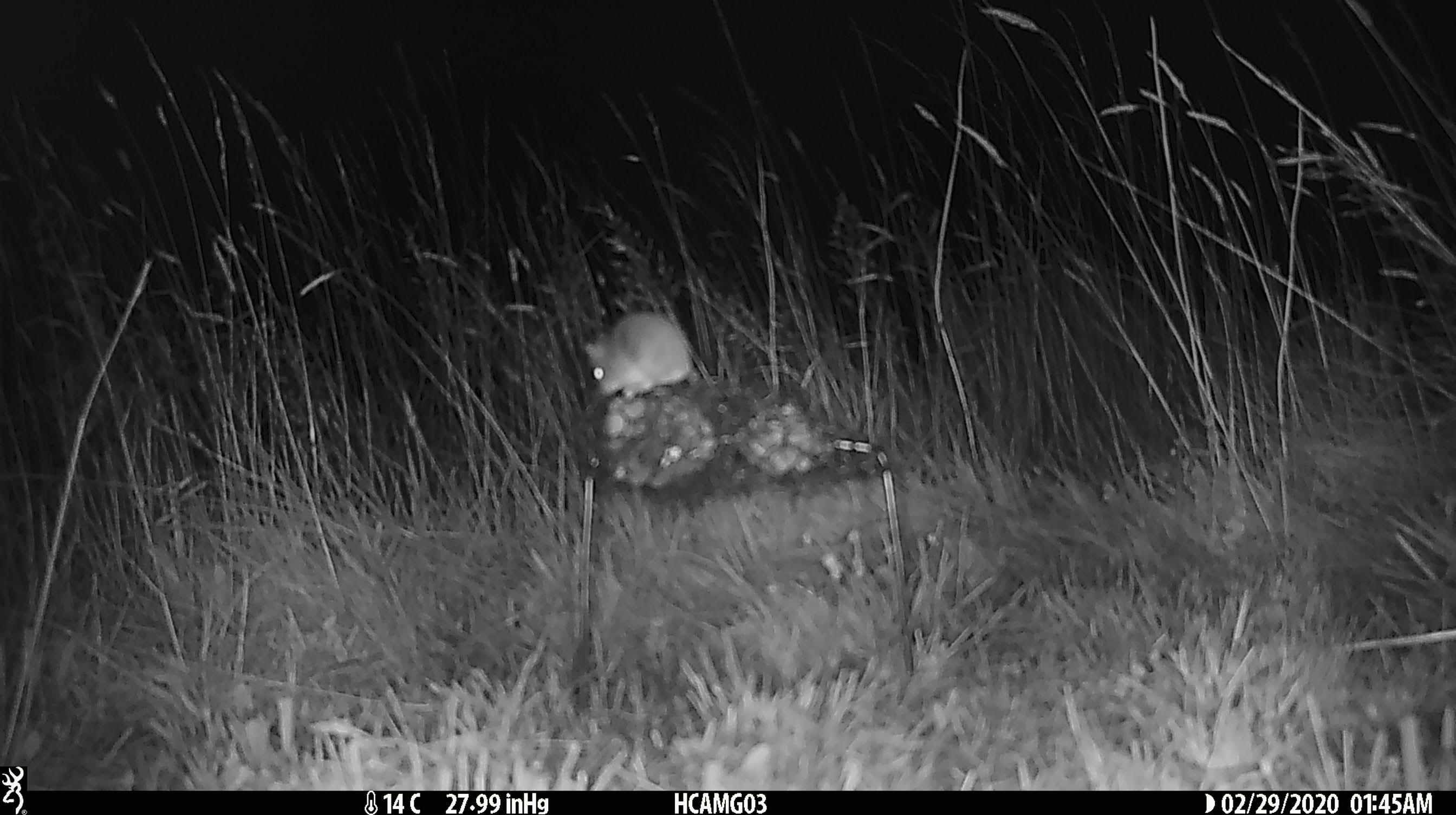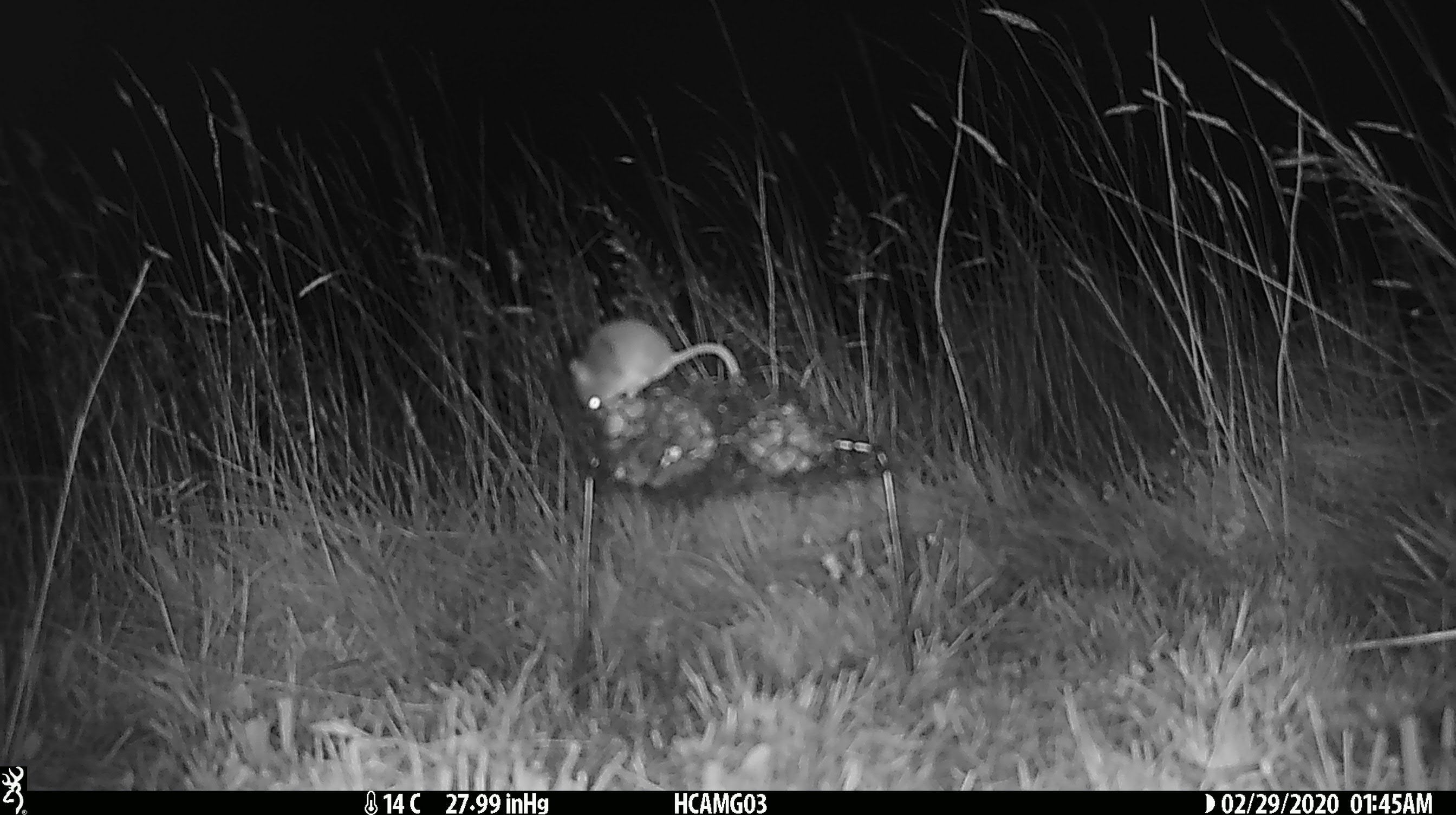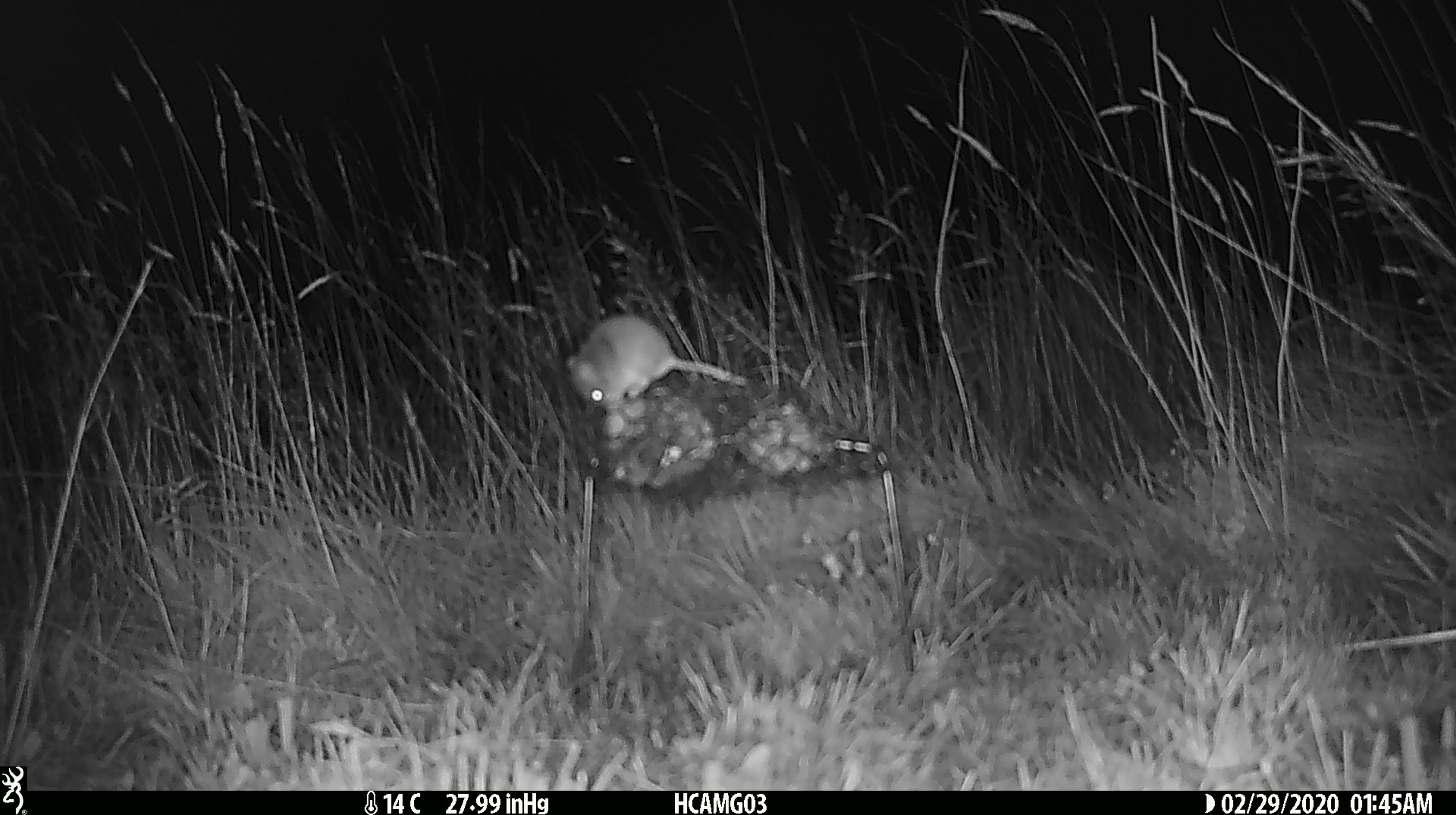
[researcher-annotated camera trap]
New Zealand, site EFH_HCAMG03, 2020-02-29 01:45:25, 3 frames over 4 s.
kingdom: Animalia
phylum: Chordata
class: Mammalia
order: Rodentia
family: Muridae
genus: Mus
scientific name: Mus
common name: mouse